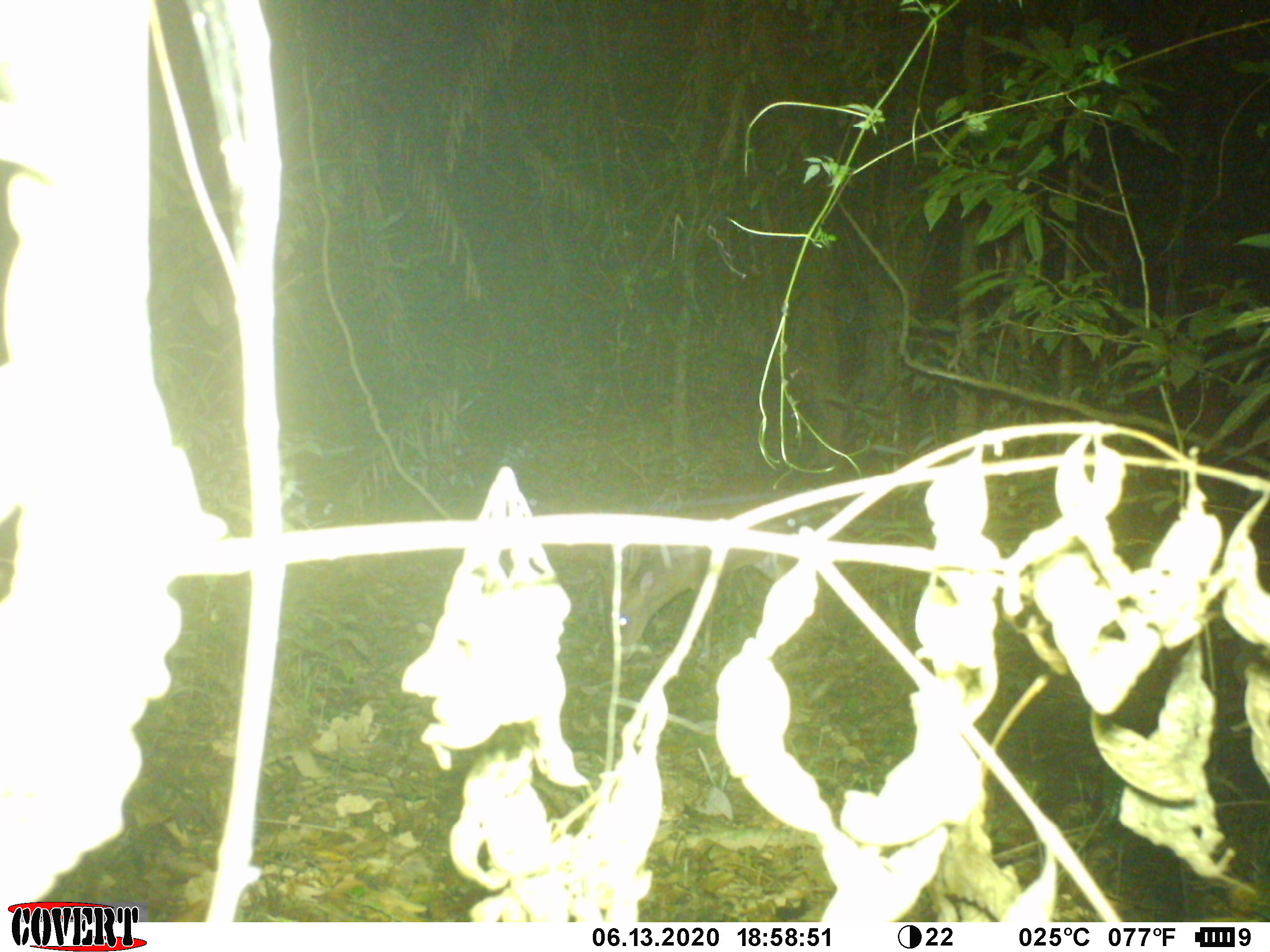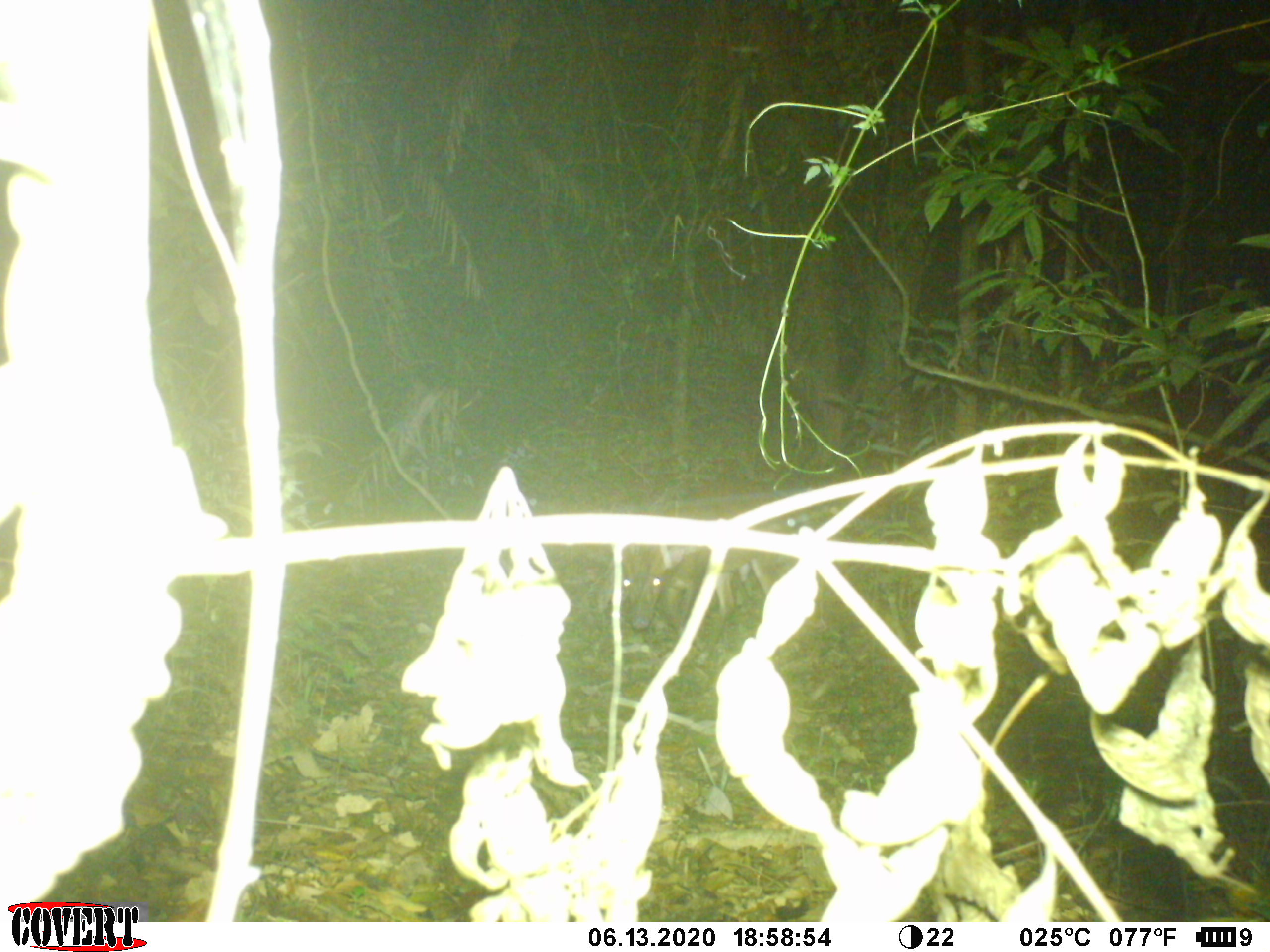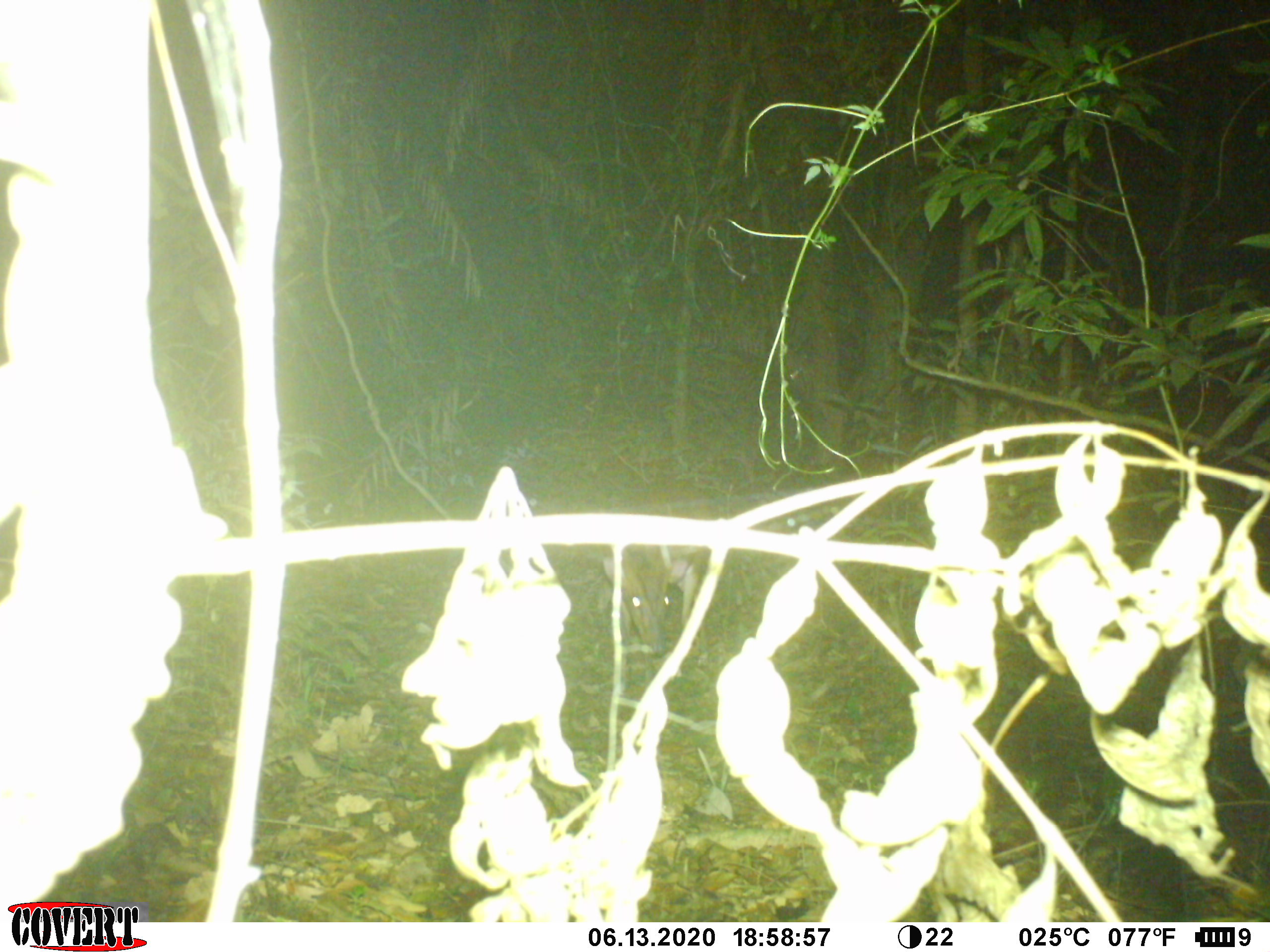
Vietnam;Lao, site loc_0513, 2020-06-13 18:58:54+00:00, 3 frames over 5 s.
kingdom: Animalia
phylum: Chordata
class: Mammalia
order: Artiodactyla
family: Cervidae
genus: Muntiacus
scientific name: Muntiacus vuquangensis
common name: large-antlered muntjac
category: large antlered muntjac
Large antlered muntjac (large-antlered muntjac) (Muntiacus vuquangensis). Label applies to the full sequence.